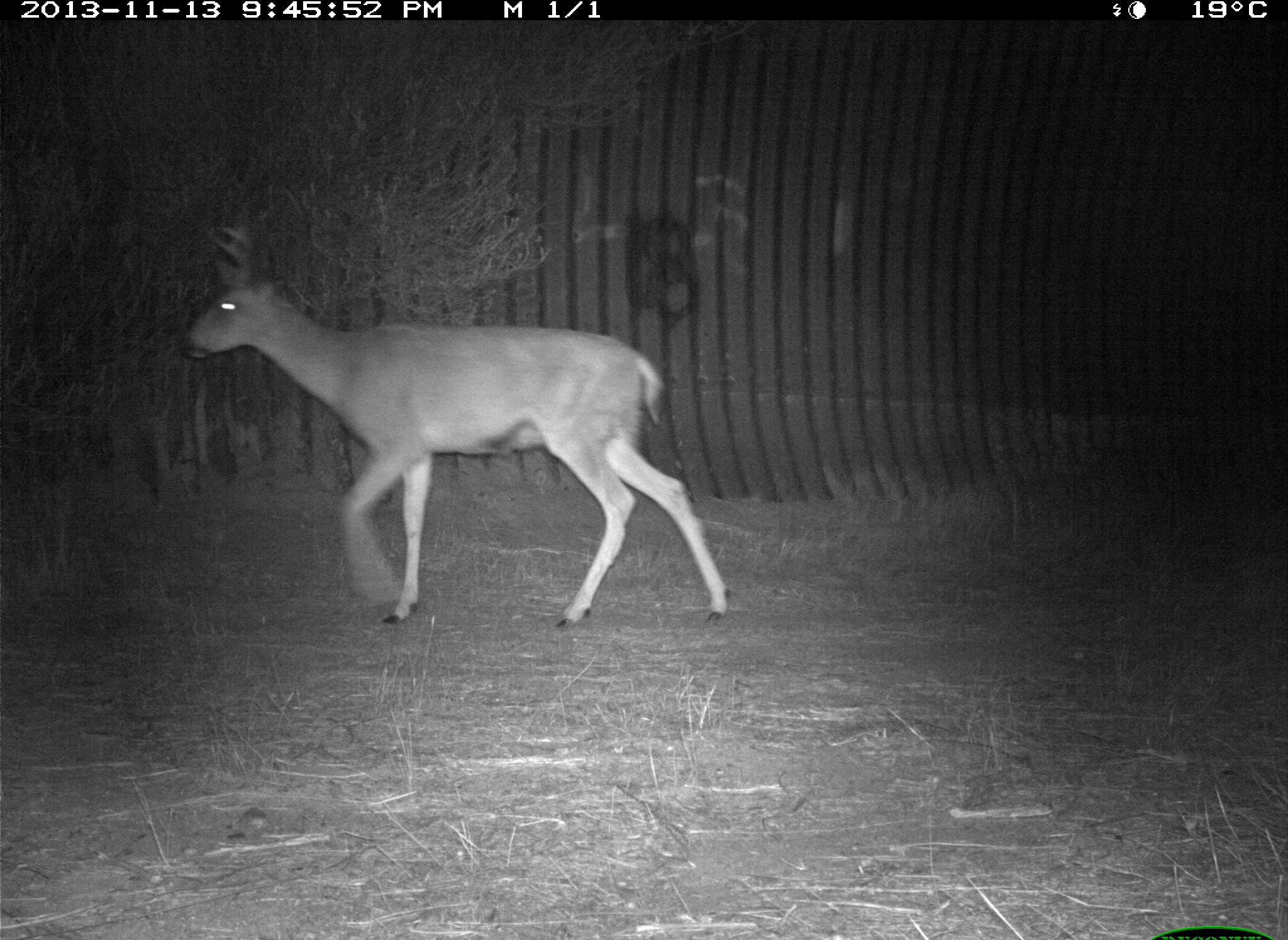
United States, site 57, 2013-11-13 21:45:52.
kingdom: Animalia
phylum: Chordata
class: Mammalia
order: Artiodactyla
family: Cervidae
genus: Odocoileus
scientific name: Odocoileus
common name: deer